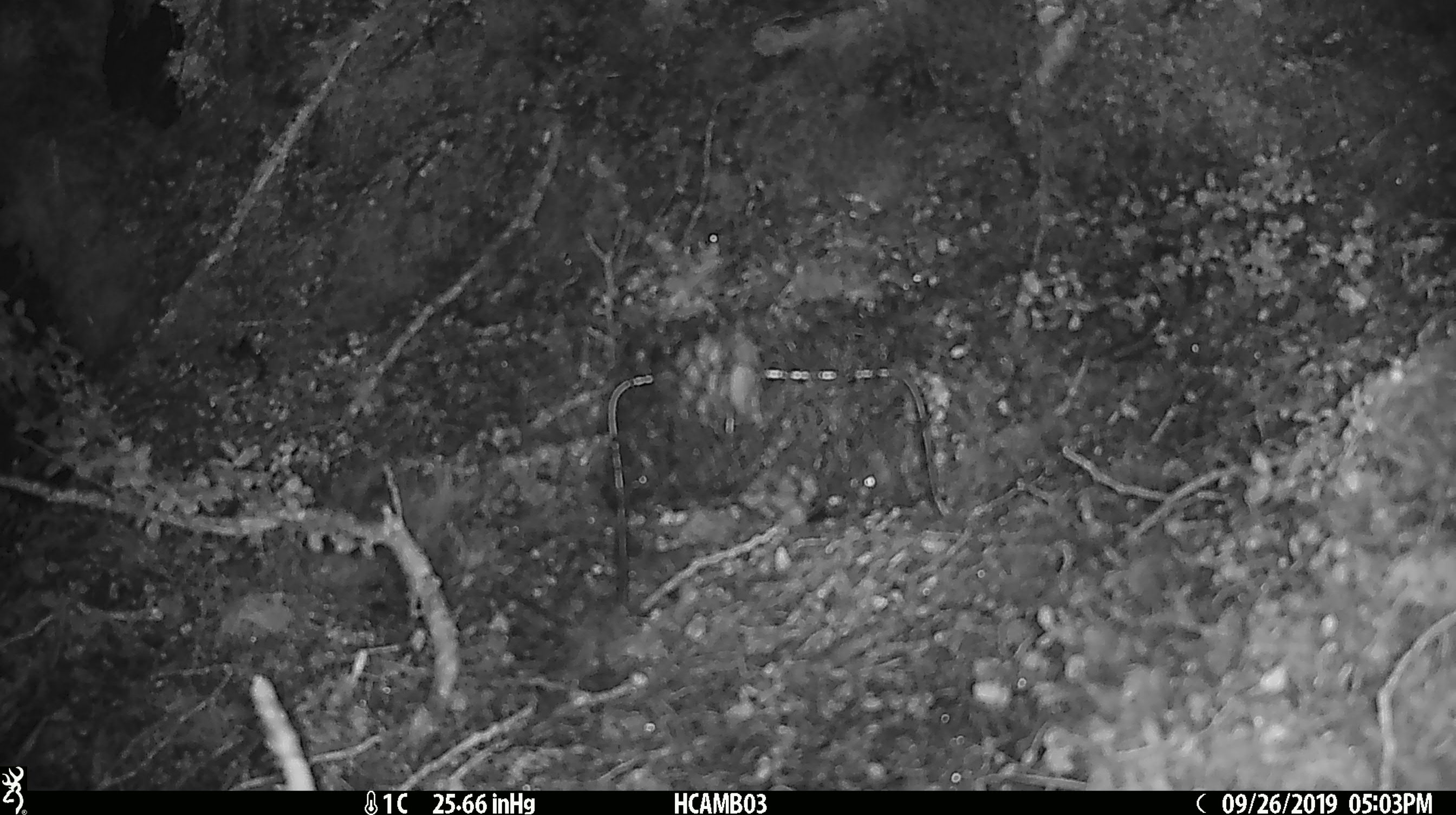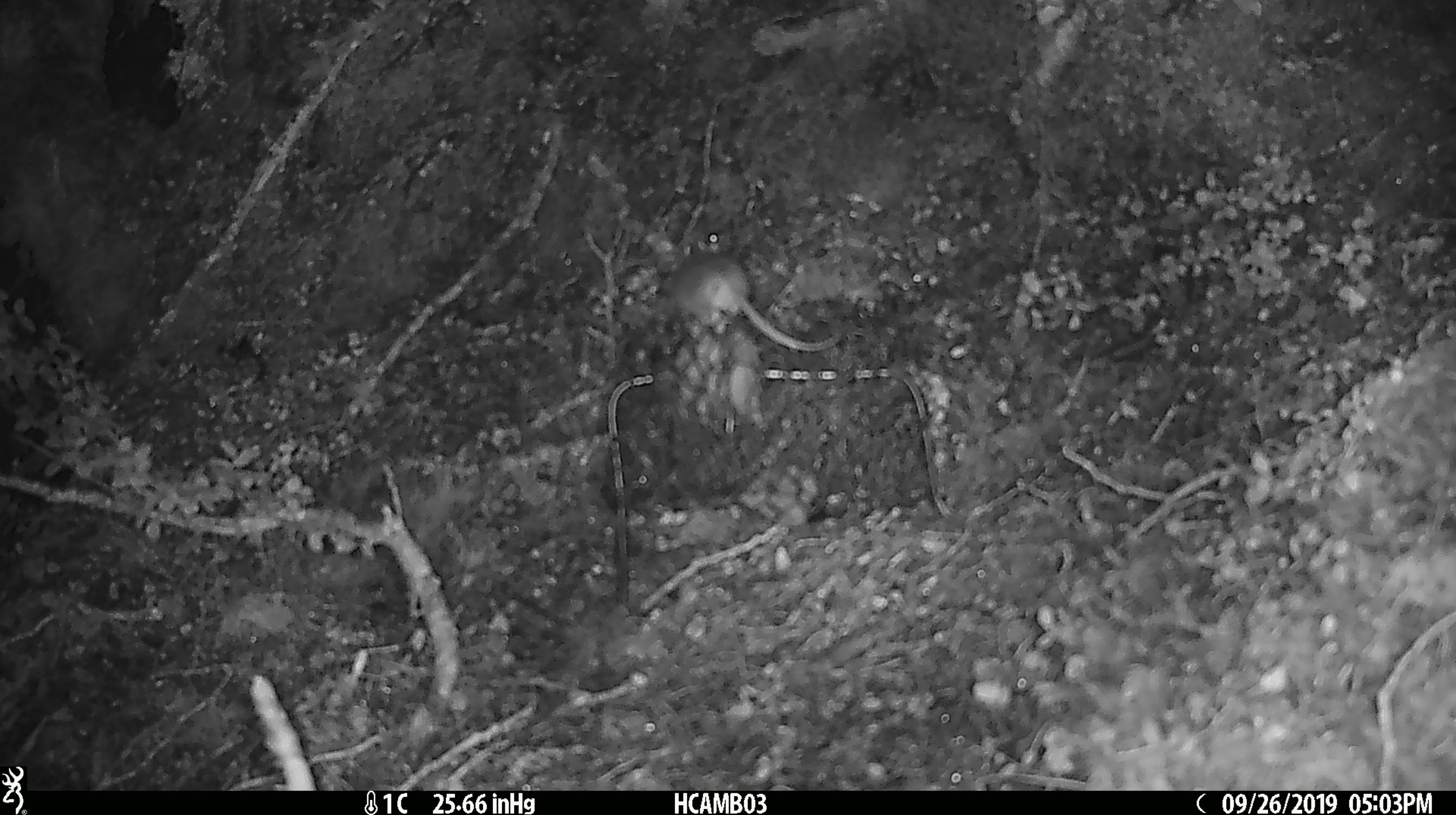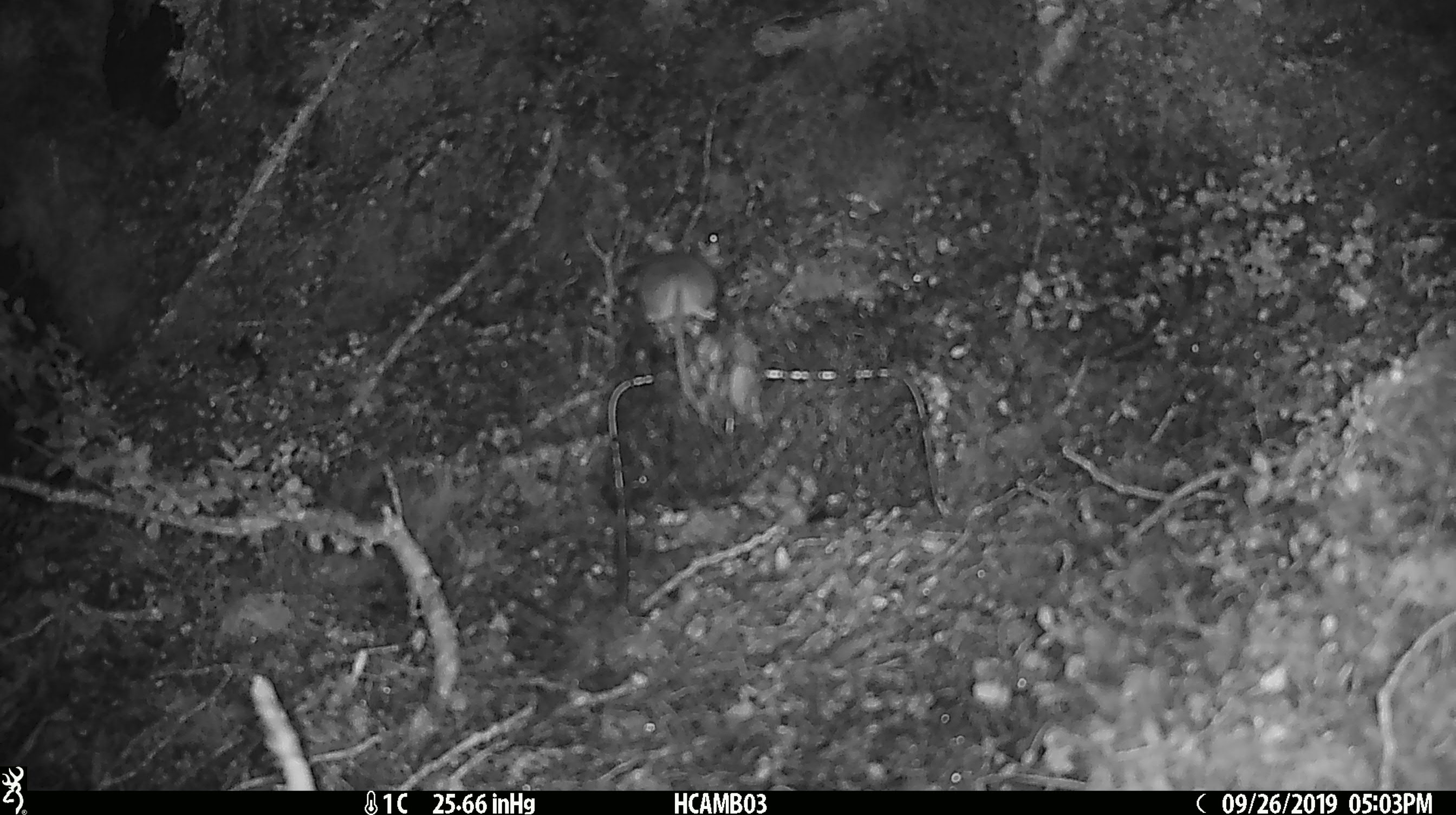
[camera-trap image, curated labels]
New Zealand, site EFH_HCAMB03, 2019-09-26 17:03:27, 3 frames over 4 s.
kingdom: Animalia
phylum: Chordata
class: Mammalia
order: Rodentia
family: Muridae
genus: Mus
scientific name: Mus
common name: mouse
Mouse (Mus).